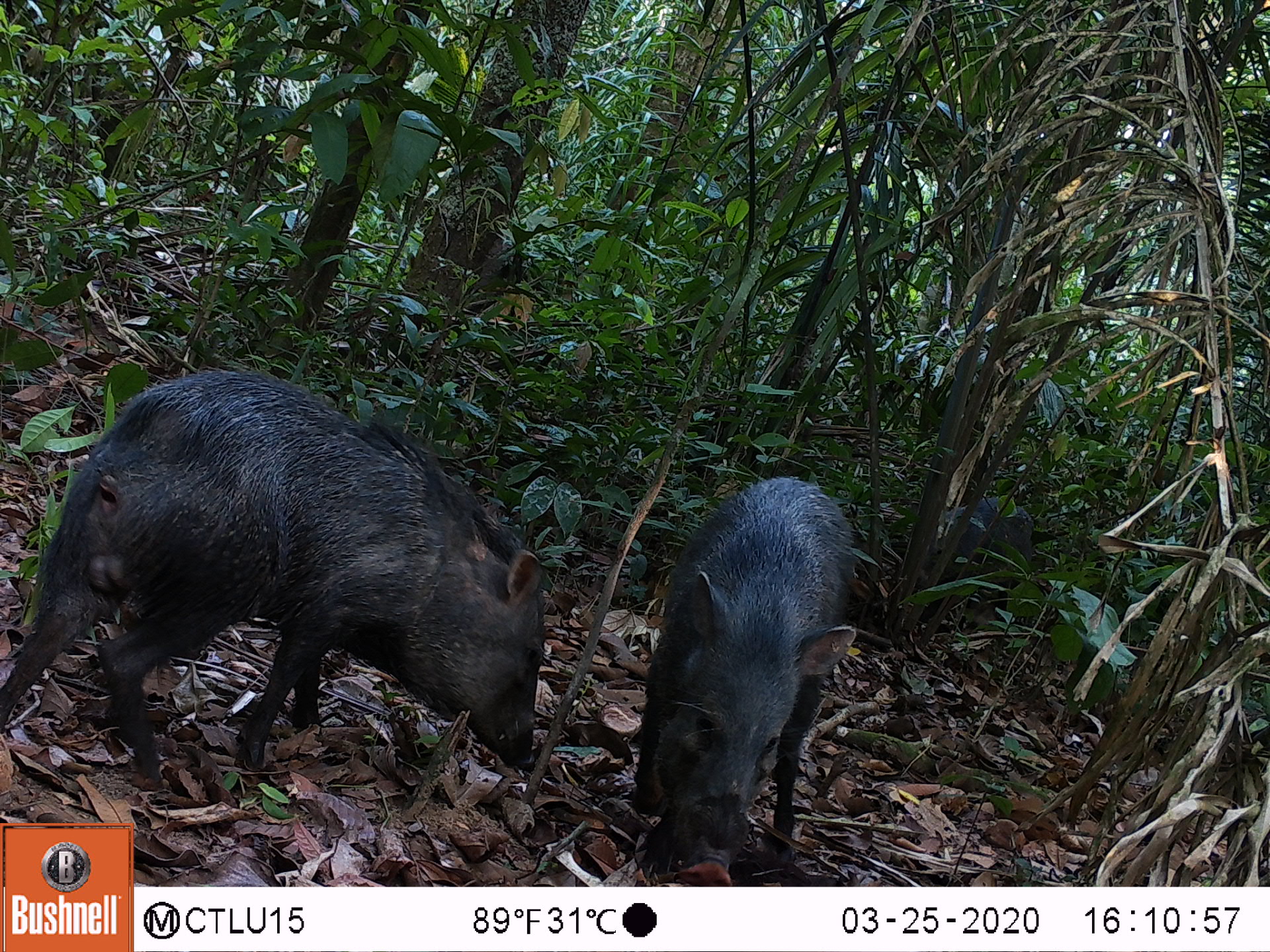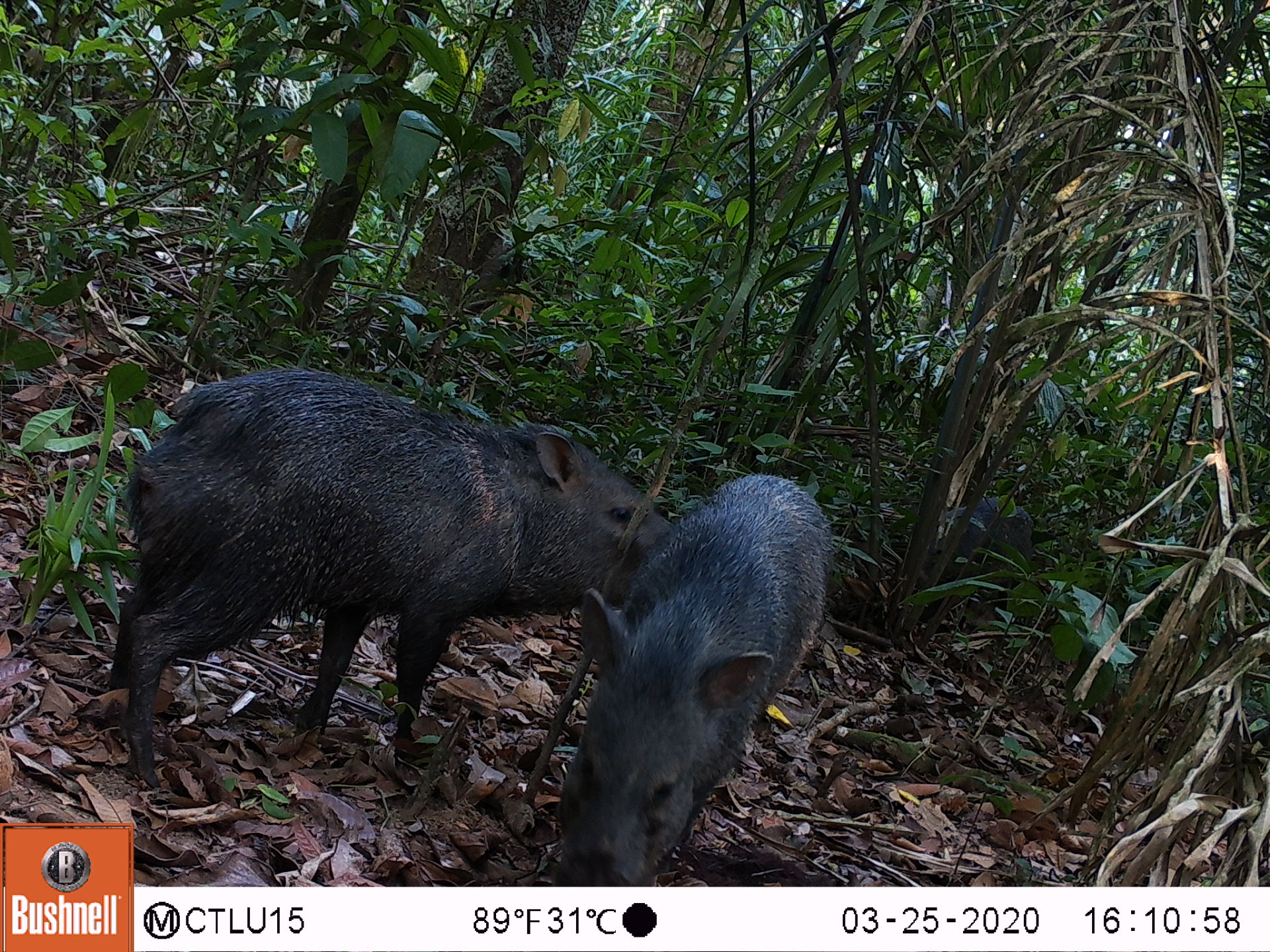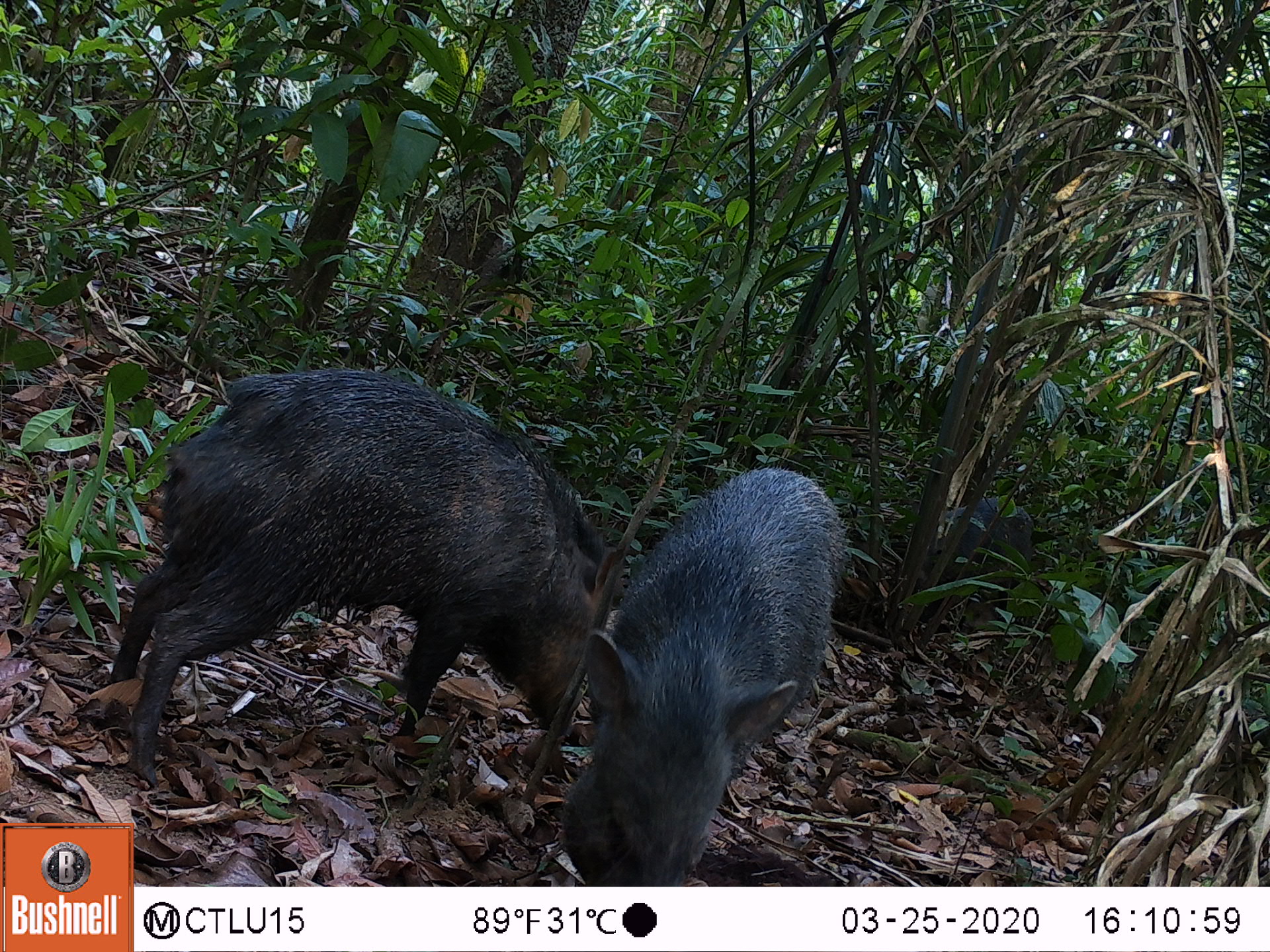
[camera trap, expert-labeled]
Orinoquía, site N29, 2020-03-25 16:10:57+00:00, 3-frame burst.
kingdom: Animalia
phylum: Chordata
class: Mammalia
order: Artiodactyla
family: Tayassuidae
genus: Pecari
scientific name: Pecari tajacu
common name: collared peccary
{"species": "collared peccary (Pecari tajacu)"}